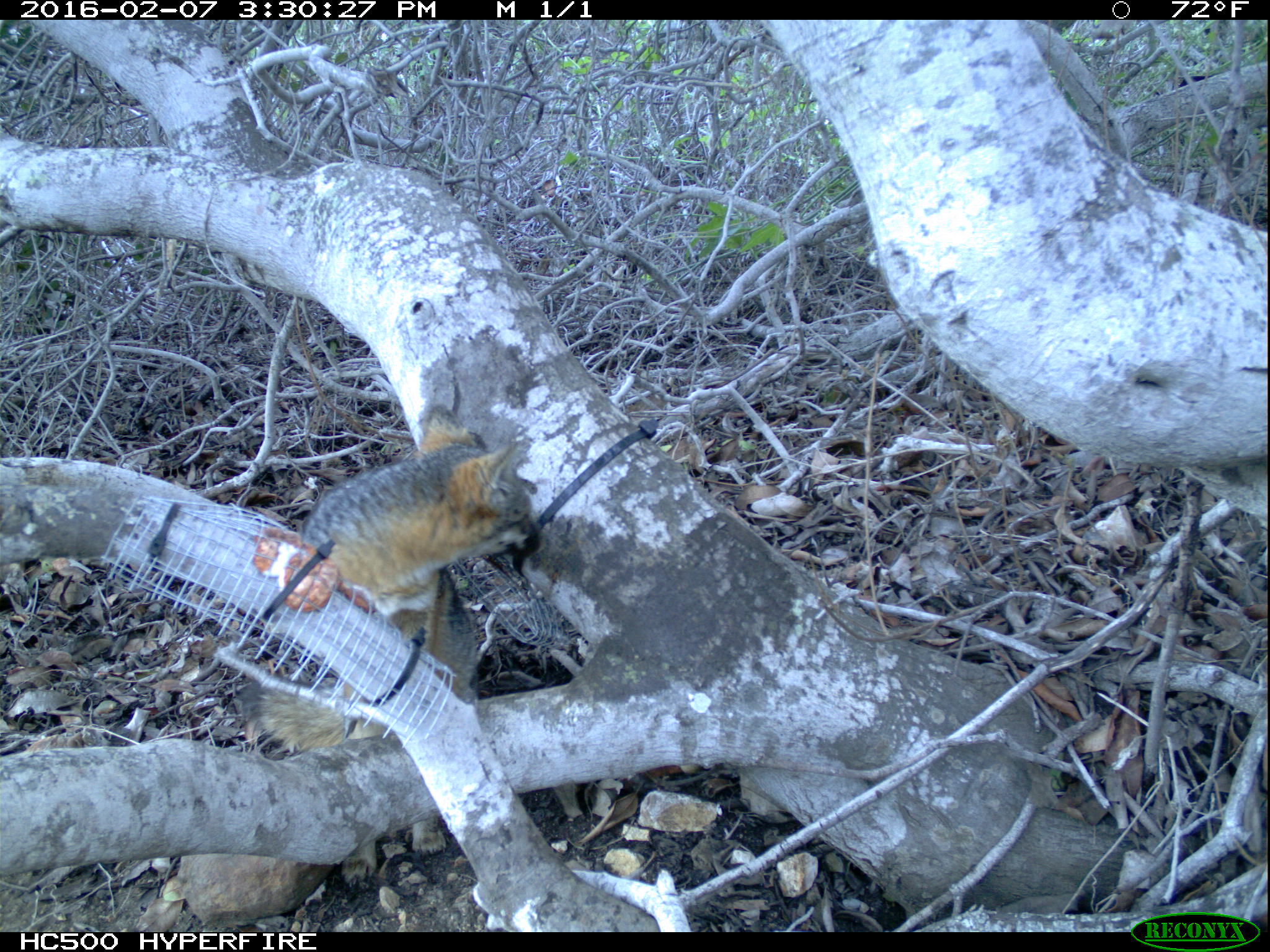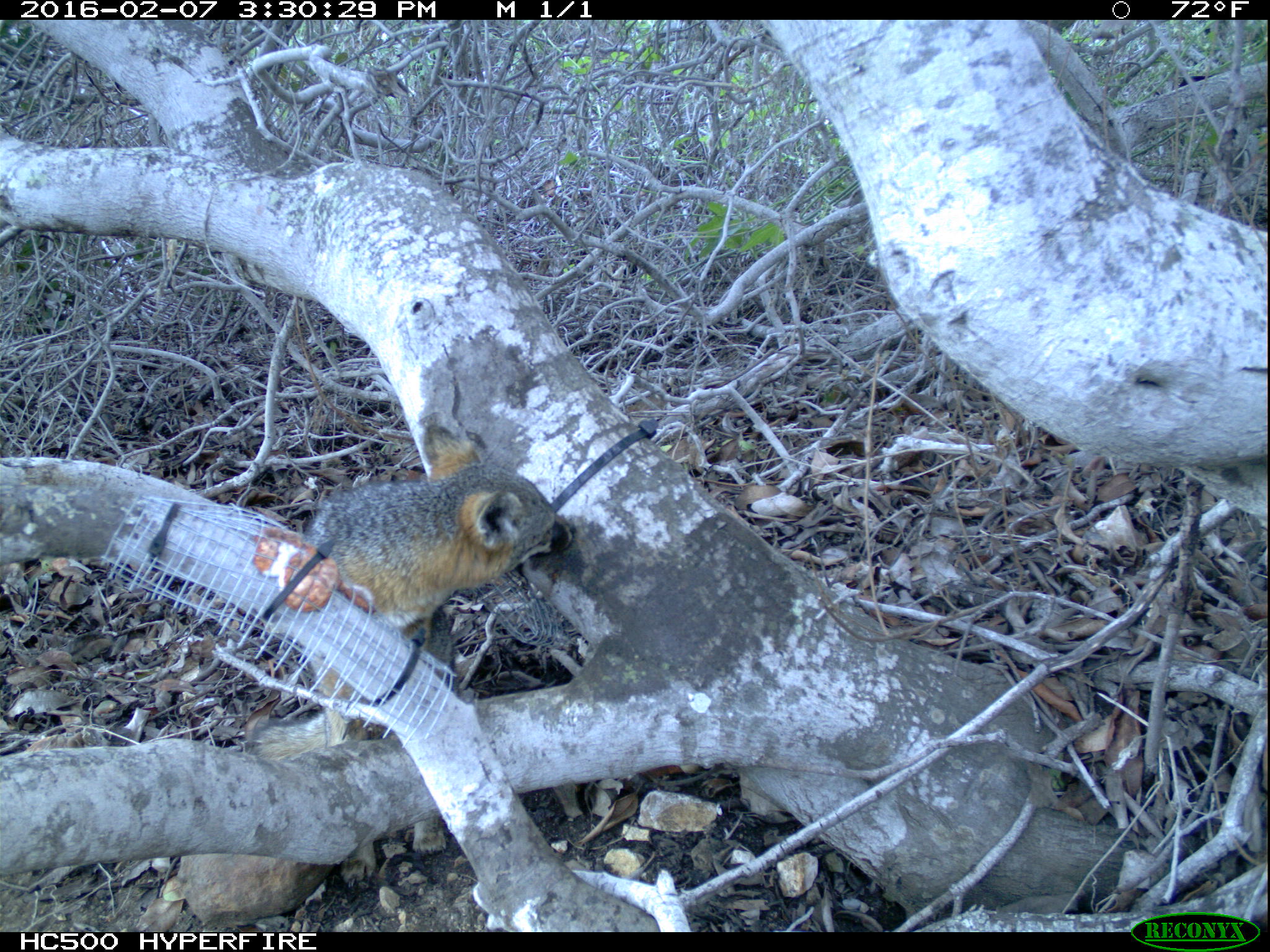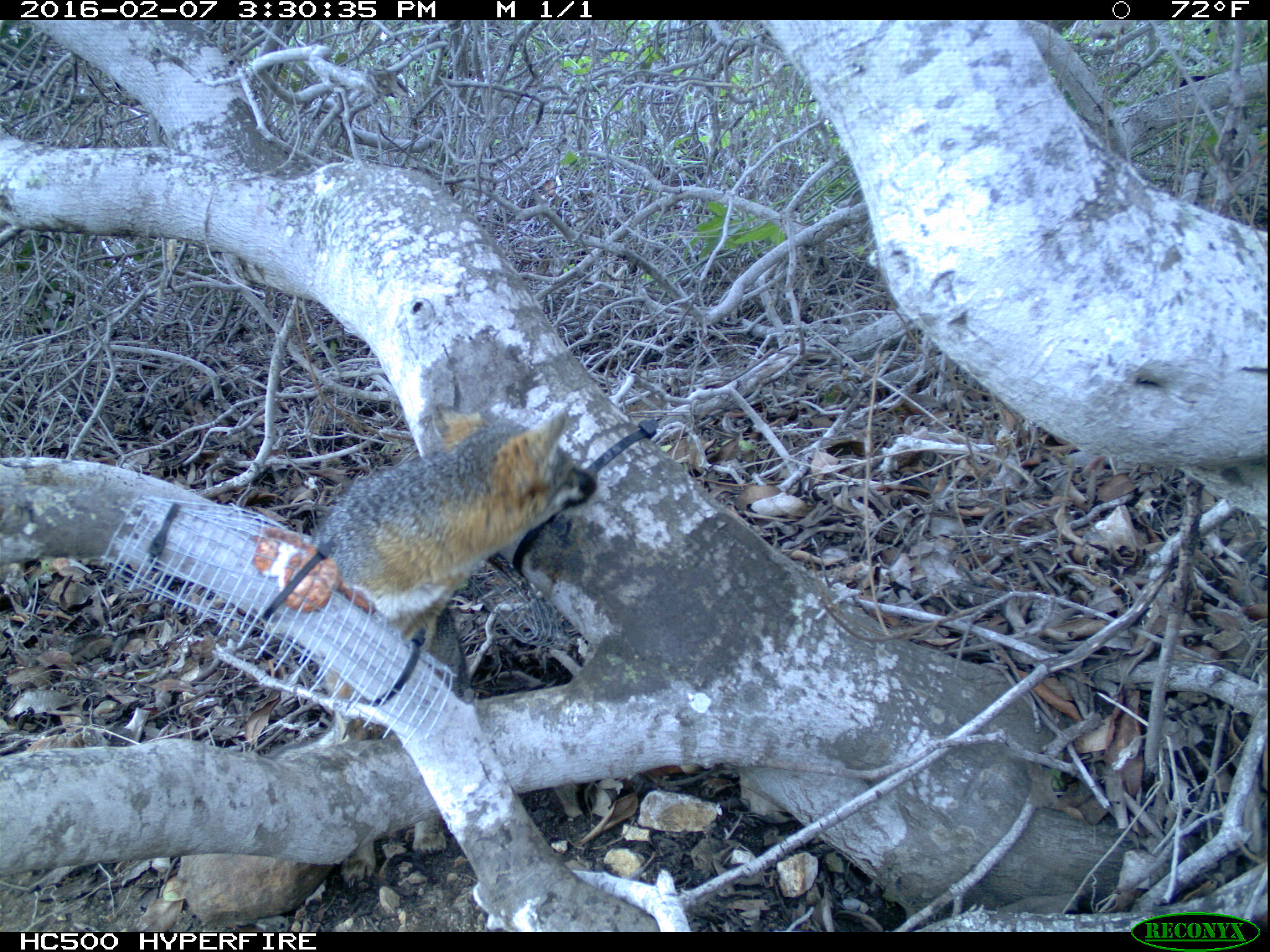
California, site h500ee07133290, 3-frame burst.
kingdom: Animalia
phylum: Chordata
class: Mammalia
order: Carnivora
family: Canidae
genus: Urocyon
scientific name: Urocyon littoralis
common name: island fox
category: fox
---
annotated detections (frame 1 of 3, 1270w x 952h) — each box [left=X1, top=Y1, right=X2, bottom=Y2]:
fox: [left=243, top=401, right=547, bottom=886]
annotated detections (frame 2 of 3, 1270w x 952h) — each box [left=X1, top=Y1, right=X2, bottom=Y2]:
fox: [left=255, top=420, right=575, bottom=884]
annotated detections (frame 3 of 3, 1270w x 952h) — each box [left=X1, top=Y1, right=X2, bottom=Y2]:
fox: [left=314, top=403, right=595, bottom=891]